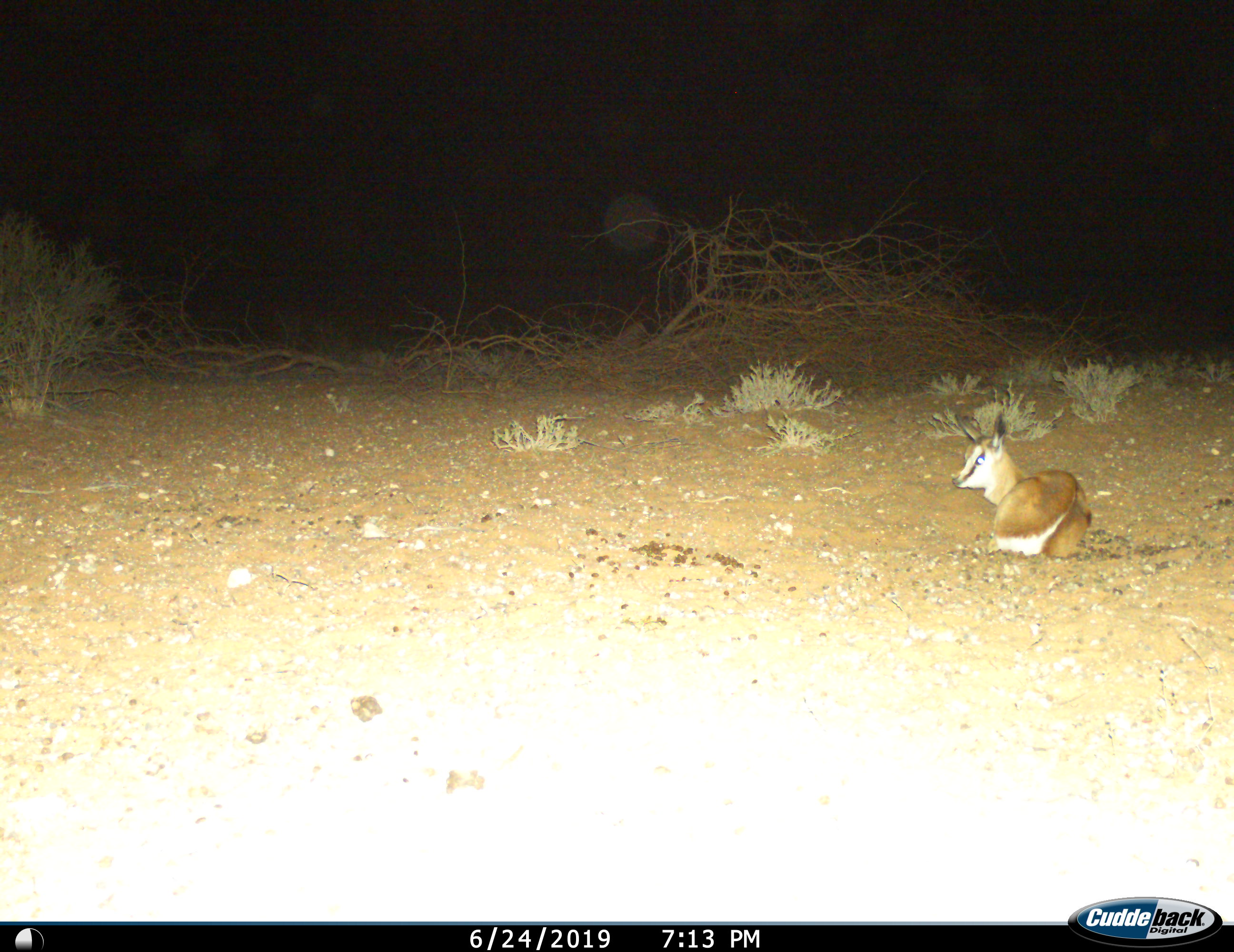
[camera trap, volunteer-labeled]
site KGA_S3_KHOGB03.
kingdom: Animalia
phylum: Chordata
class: Mammalia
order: Artiodactyla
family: Bovidae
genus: Antidorcas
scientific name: Antidorcas marsupialis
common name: springbok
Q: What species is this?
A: Springbok (Antidorcas marsupialis).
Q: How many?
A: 1.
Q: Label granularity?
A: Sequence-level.